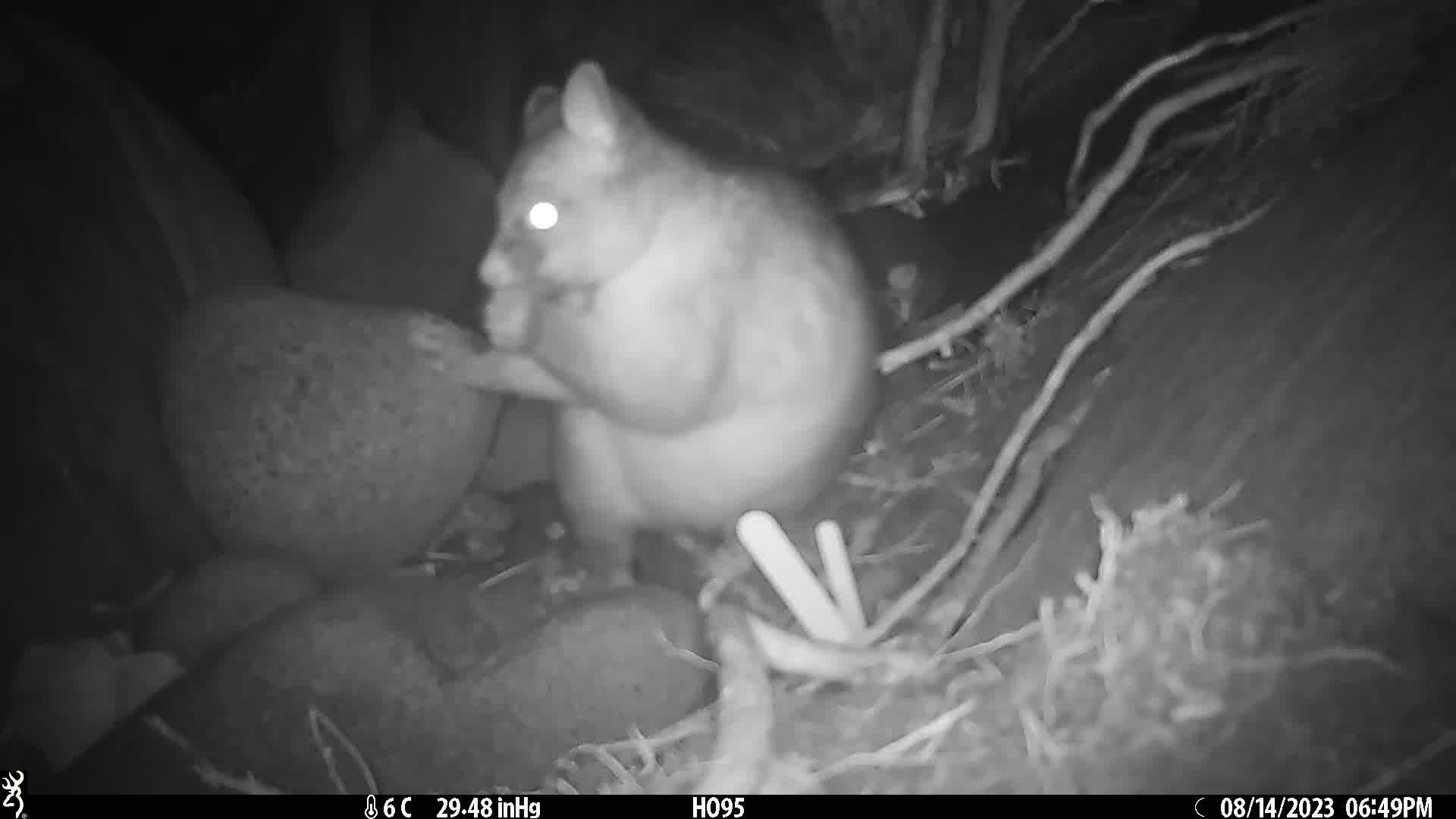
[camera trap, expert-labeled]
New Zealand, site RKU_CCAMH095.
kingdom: Animalia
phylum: Chordata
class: Mammalia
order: Diprotodontia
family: Phalangeridae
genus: Trichosurus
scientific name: Trichosurus vulpecula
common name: common brushtail possum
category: possum